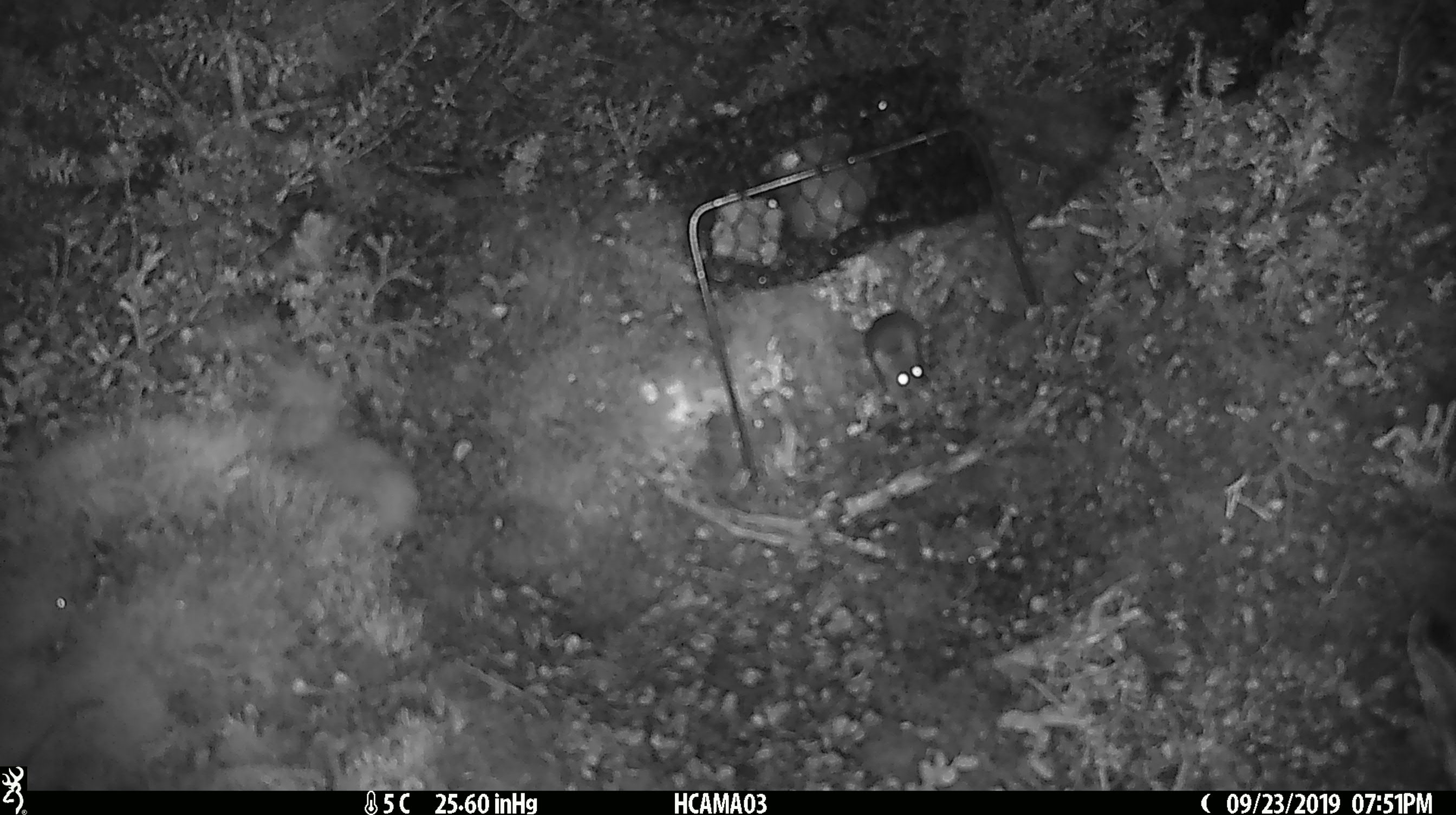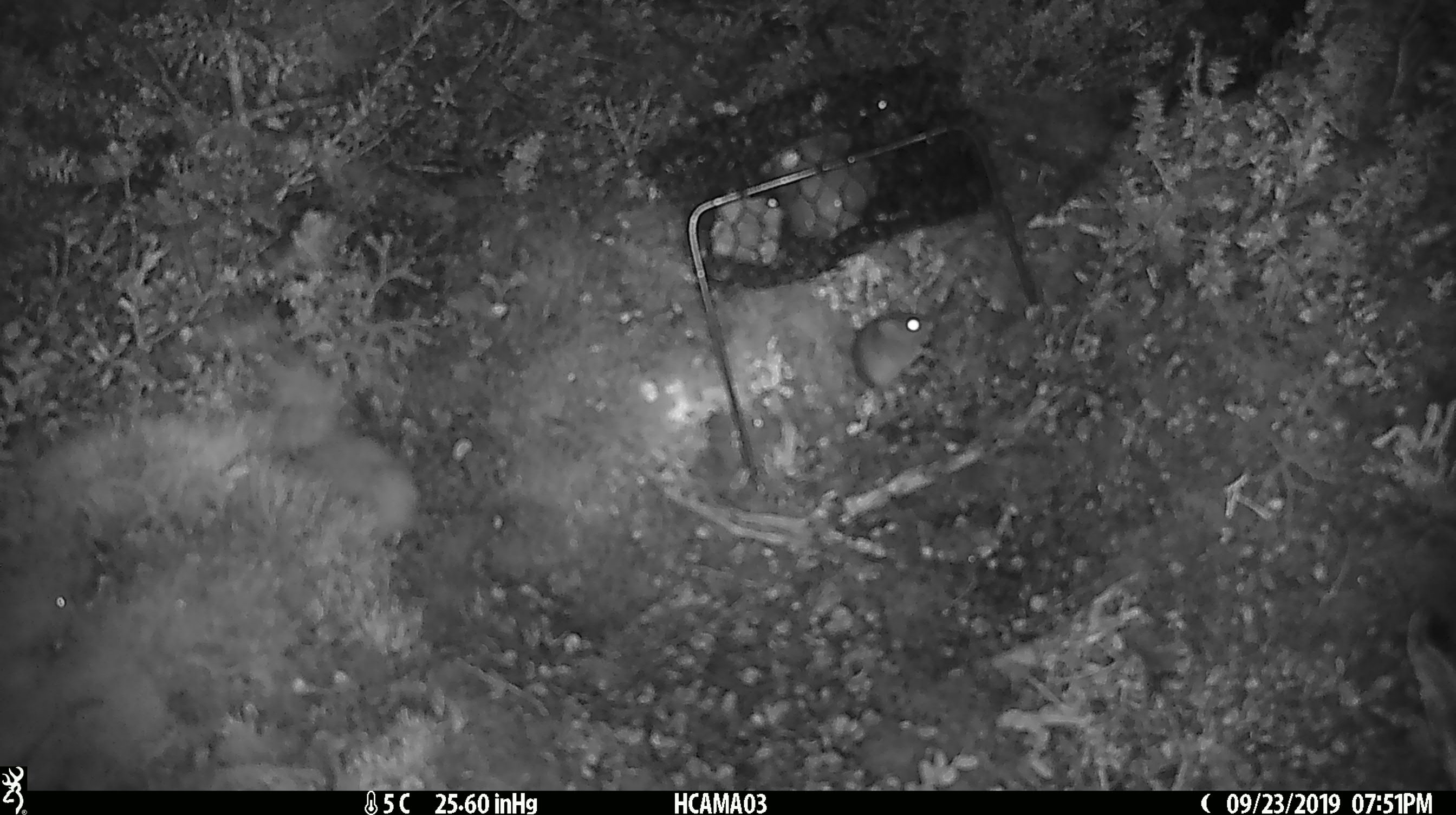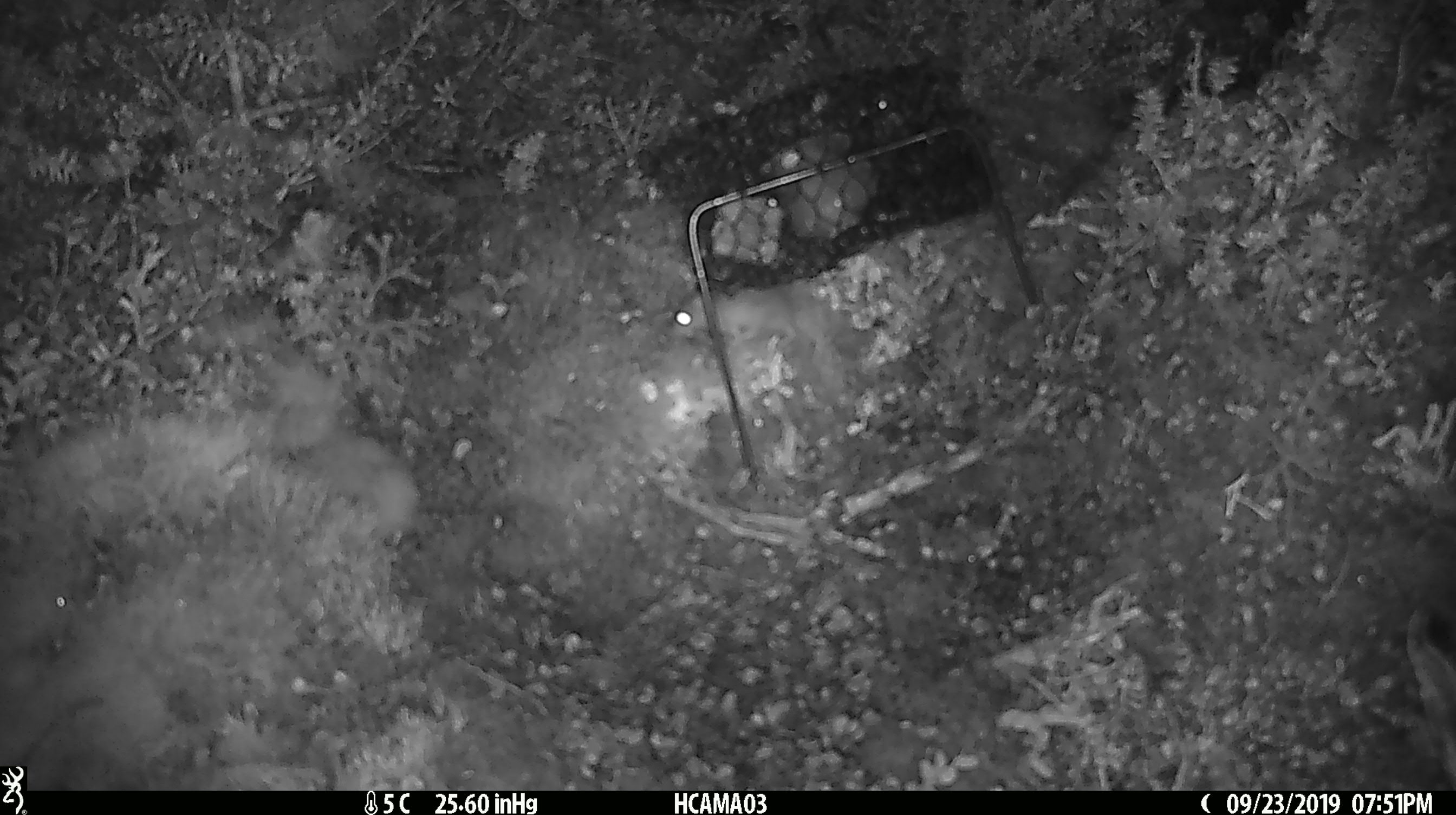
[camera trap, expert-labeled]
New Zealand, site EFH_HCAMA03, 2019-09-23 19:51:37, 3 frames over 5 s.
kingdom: Animalia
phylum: Chordata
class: Mammalia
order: Rodentia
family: Muridae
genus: Mus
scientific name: Mus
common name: mouse